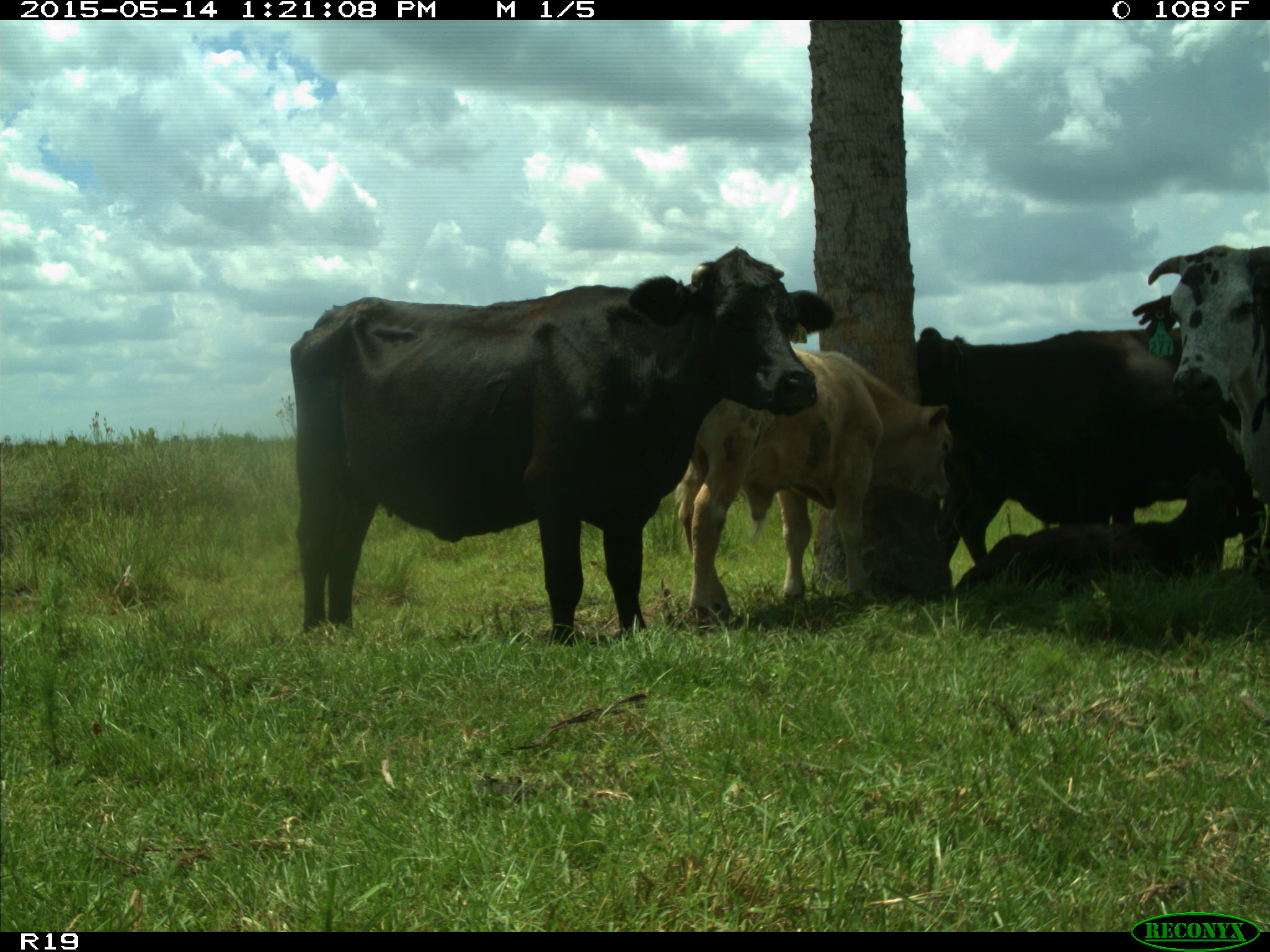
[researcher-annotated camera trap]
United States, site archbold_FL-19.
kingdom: Animalia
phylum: Chordata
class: Mammalia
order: Artiodactyla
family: Bovidae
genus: Bos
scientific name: Bos taurus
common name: domestic cow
Bos taurus (domestic cow).